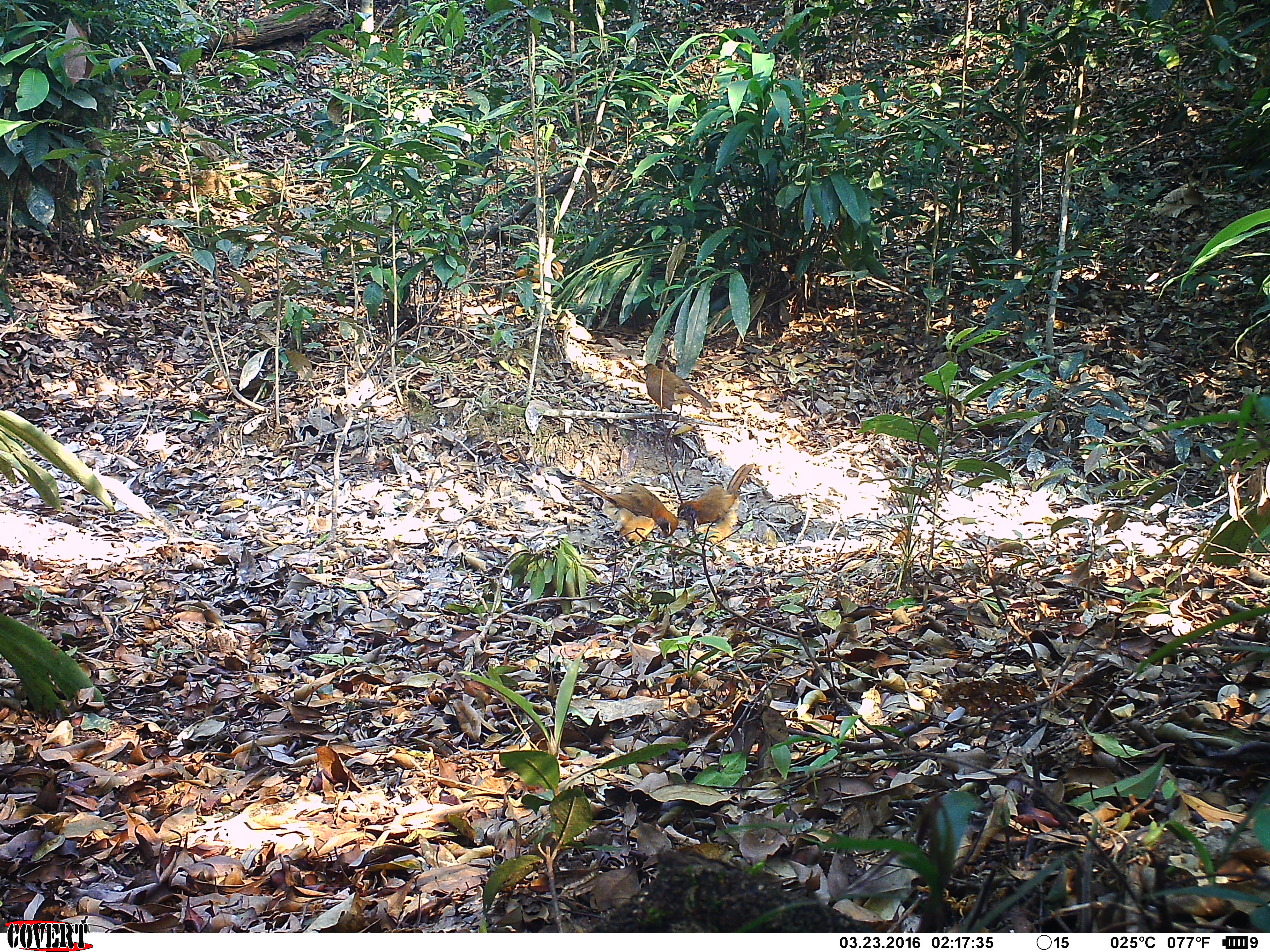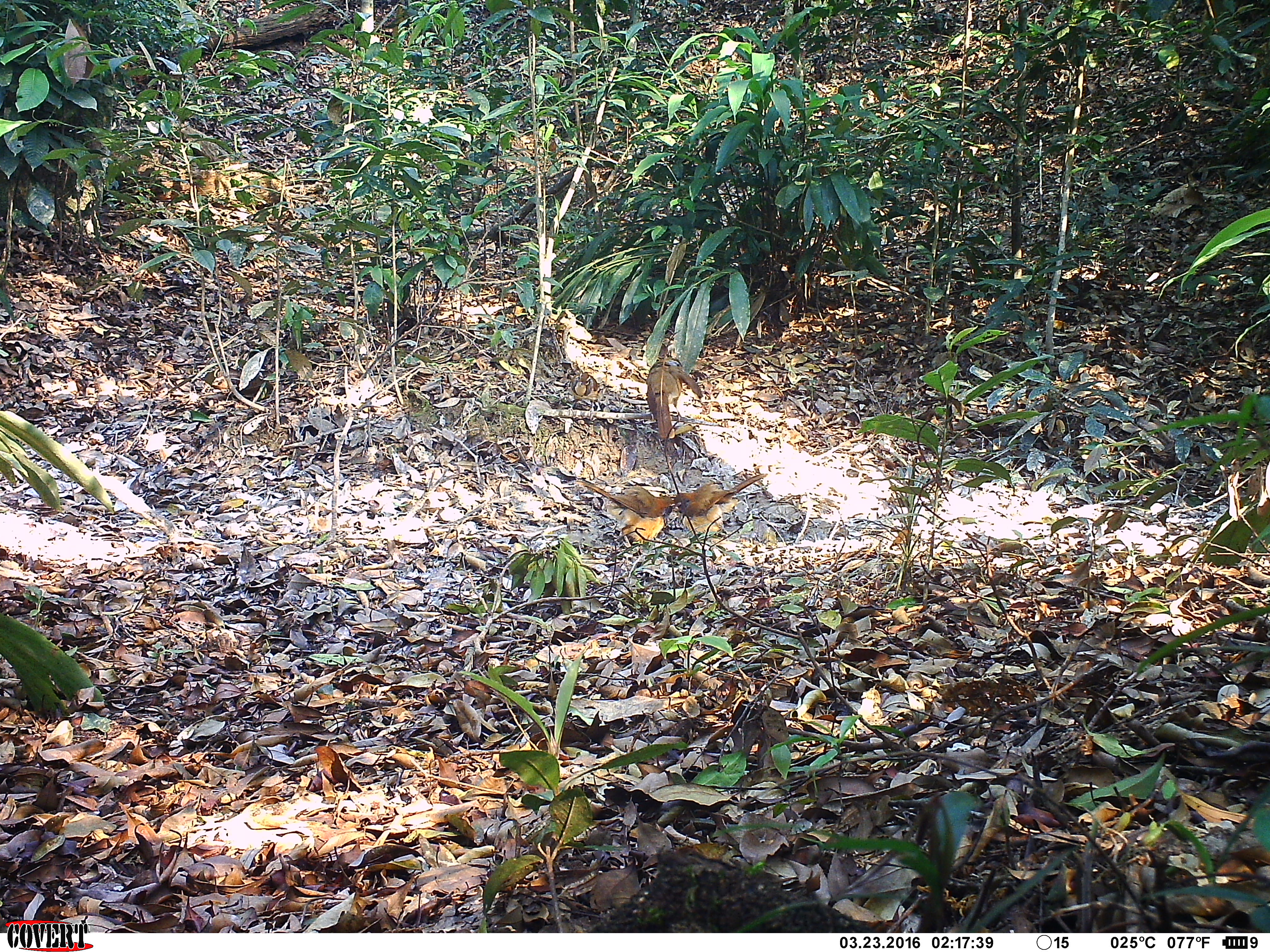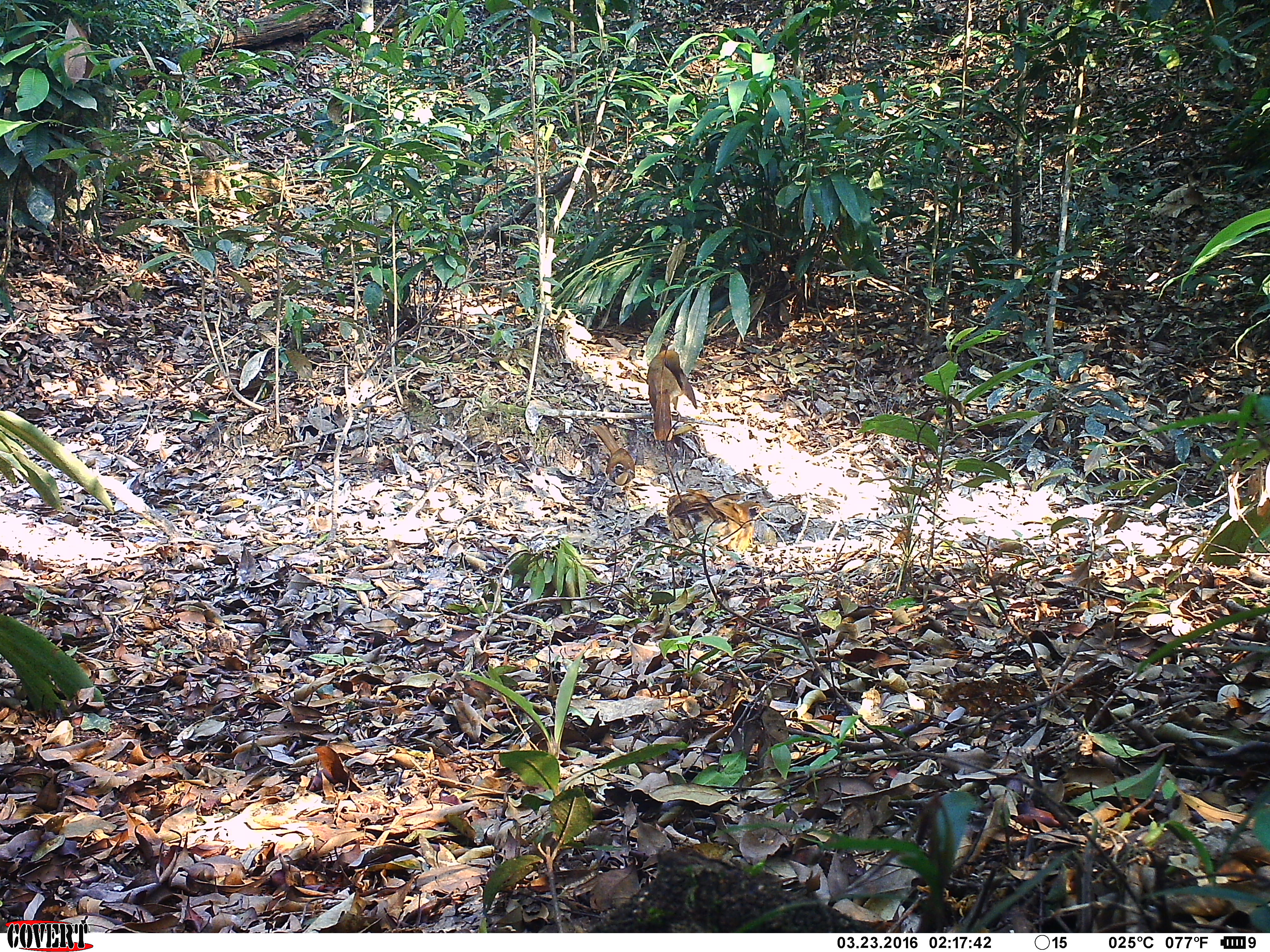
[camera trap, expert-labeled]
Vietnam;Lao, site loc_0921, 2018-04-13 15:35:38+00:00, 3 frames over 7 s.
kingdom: Animalia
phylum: Chordata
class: Aves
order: Passeriformes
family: Leiothrichidae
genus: Pterorhinus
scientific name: Pterorhinus pectoralis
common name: necklaced laughingthrush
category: necklaced laughingthrush sp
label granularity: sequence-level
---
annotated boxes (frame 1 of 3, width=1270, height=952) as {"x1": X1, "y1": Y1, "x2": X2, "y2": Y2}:
necklaced laughingthrush sp: {"x1": 571, "y1": 477, "x2": 679, "y2": 543}; {"x1": 677, "y1": 463, "x2": 755, "y2": 534}; {"x1": 639, "y1": 362, "x2": 712, "y2": 419}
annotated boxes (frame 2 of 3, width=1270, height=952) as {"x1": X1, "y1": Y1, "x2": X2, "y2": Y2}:
necklaced laughingthrush sp: {"x1": 575, "y1": 478, "x2": 679, "y2": 543}; {"x1": 674, "y1": 471, "x2": 768, "y2": 534}; {"x1": 646, "y1": 357, "x2": 703, "y2": 439}; {"x1": 566, "y1": 371, "x2": 600, "y2": 420}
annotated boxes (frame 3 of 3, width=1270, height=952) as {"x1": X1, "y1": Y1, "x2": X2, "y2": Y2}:
necklaced laughingthrush sp: {"x1": 646, "y1": 348, "x2": 698, "y2": 440}; {"x1": 704, "y1": 491, "x2": 771, "y2": 553}; {"x1": 589, "y1": 424, "x2": 636, "y2": 490}; {"x1": 663, "y1": 490, "x2": 722, "y2": 541}